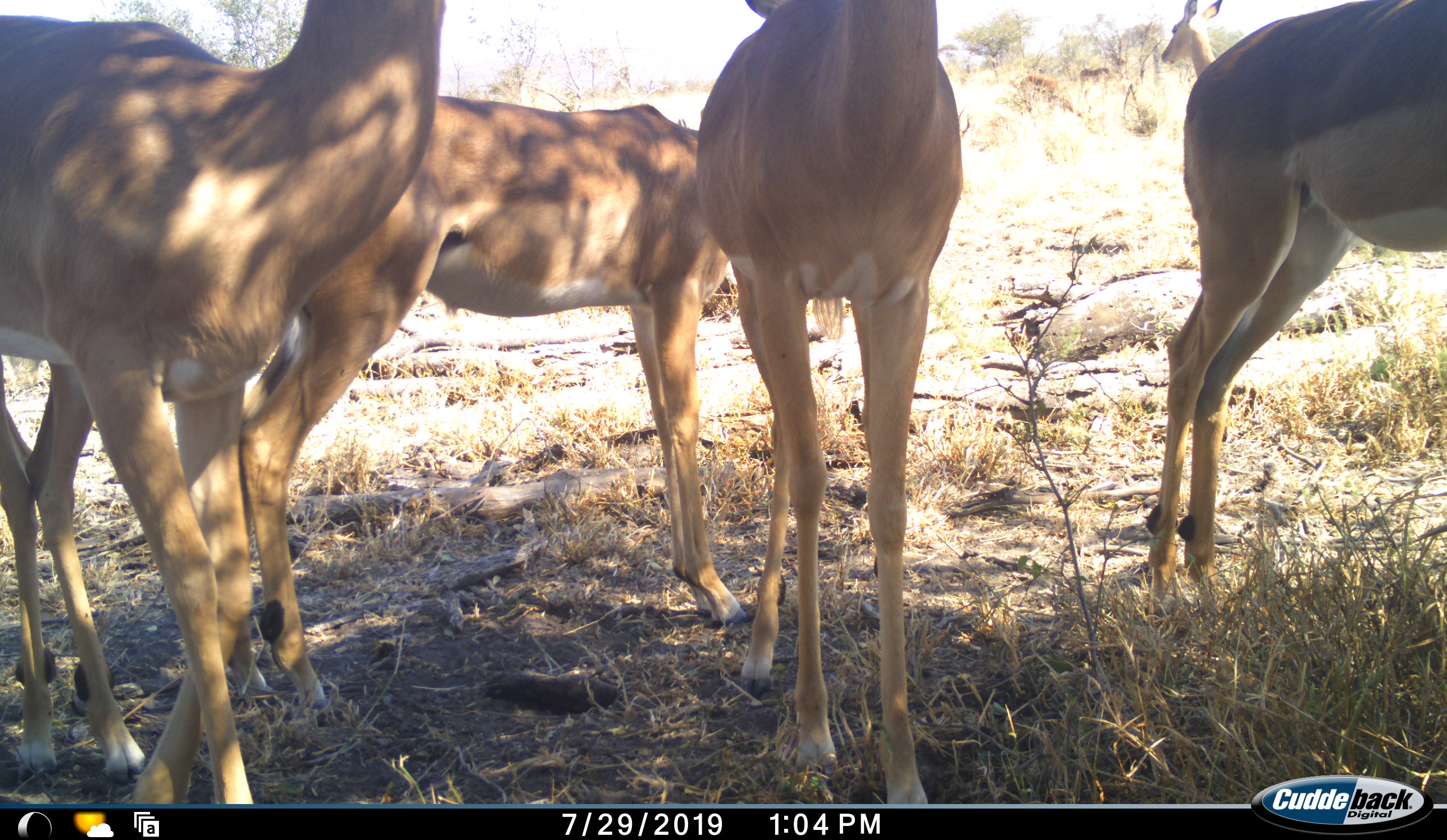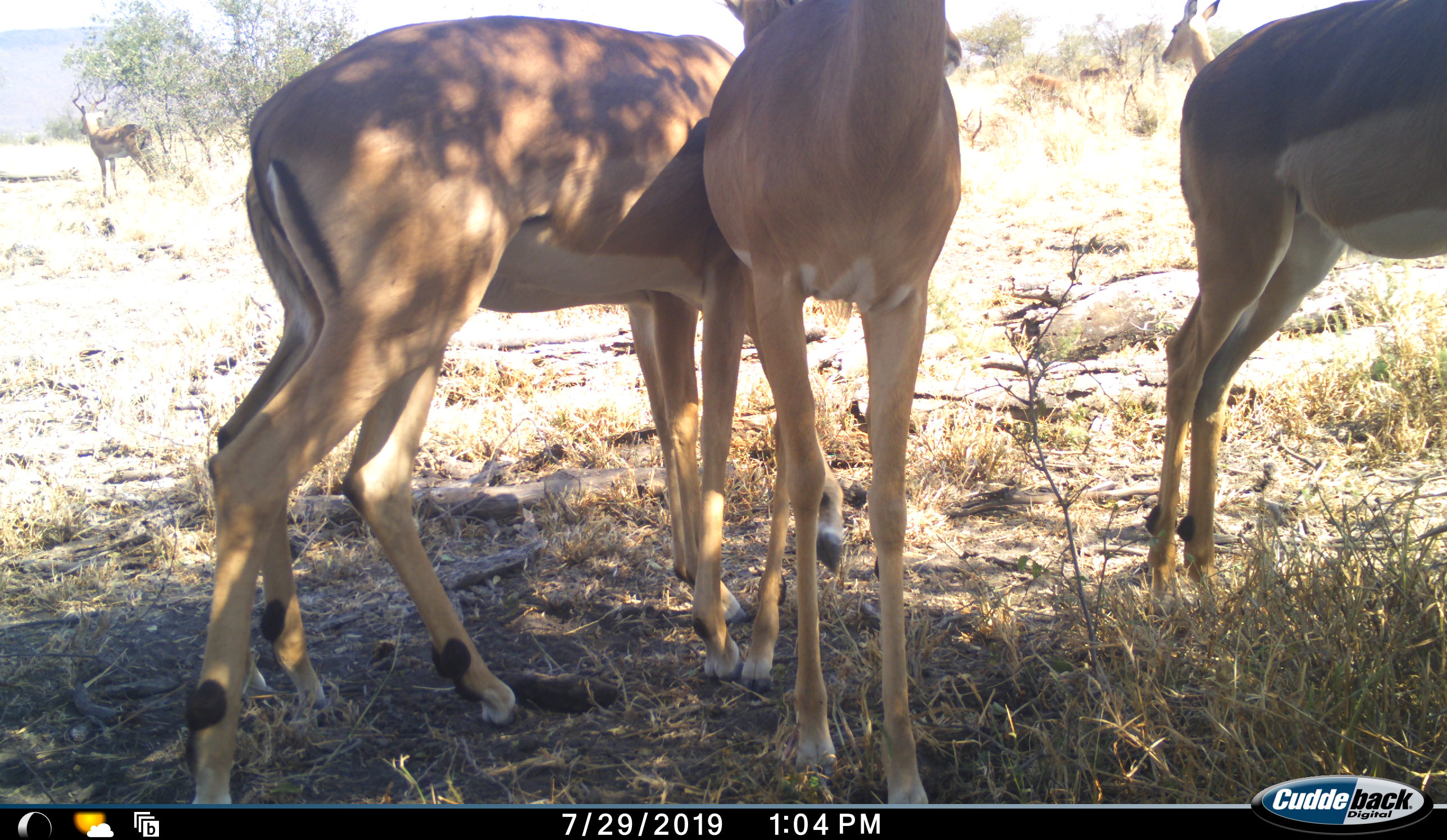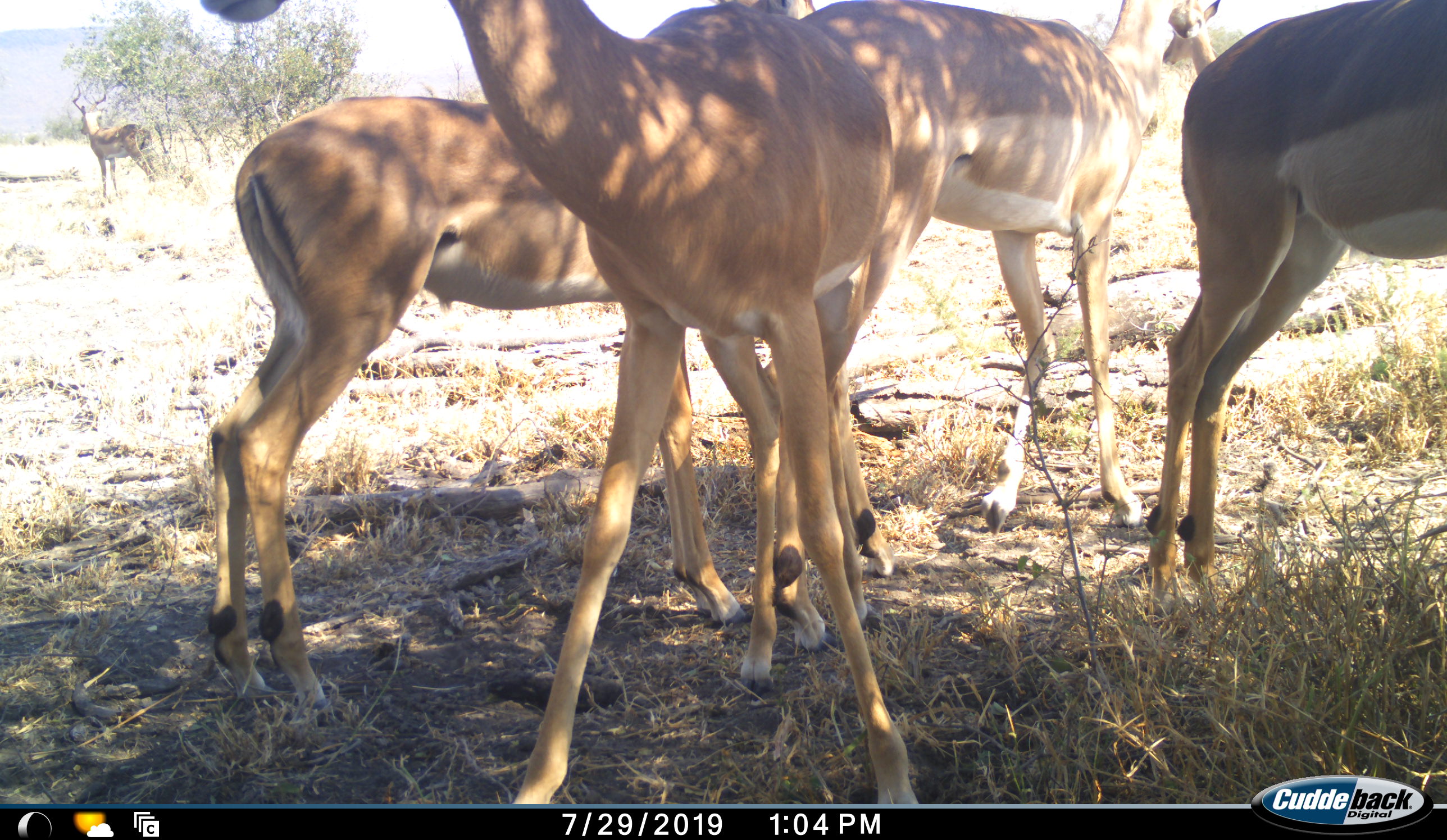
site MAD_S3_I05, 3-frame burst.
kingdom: Animalia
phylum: Chordata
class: Mammalia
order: Artiodactyla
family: Bovidae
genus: Aepyceros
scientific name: Aepyceros melampus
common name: impala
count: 7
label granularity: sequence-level